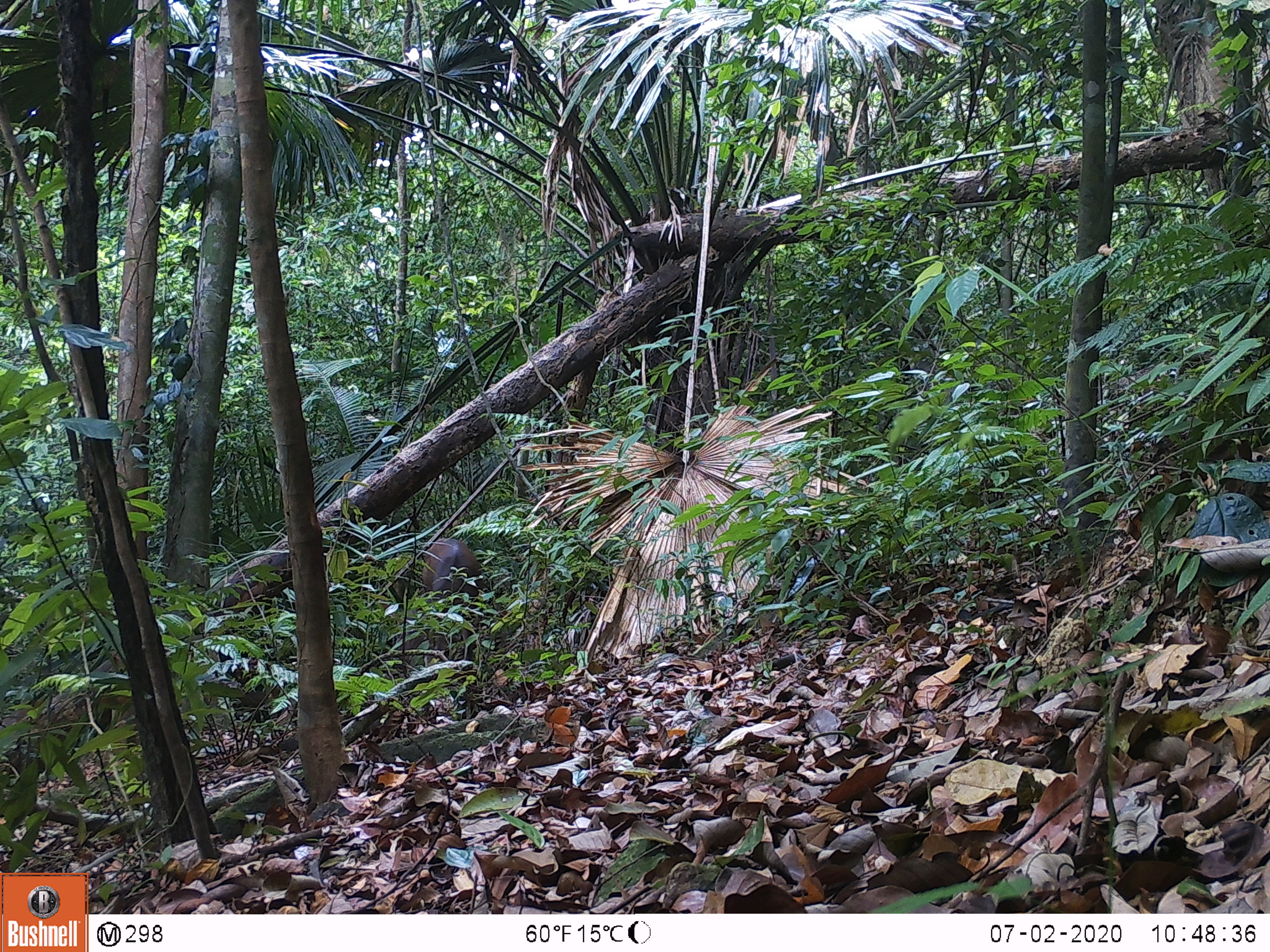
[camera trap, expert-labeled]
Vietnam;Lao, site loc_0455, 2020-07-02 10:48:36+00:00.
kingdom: Animalia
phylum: Chordata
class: Mammalia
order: Artiodactyla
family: Cervidae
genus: Rusa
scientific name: Rusa unicolor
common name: sambar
Sambar (Rusa unicolor). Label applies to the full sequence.